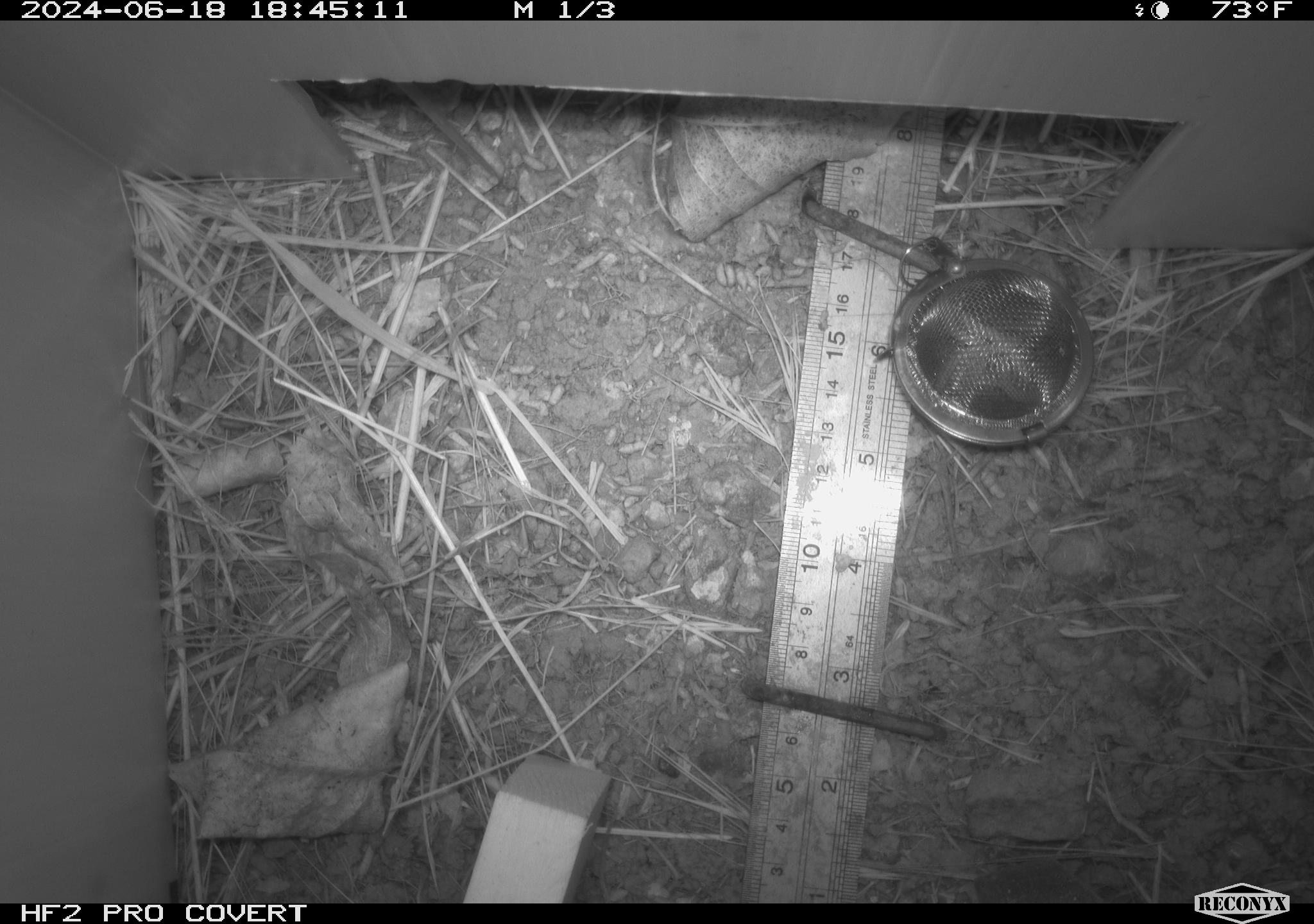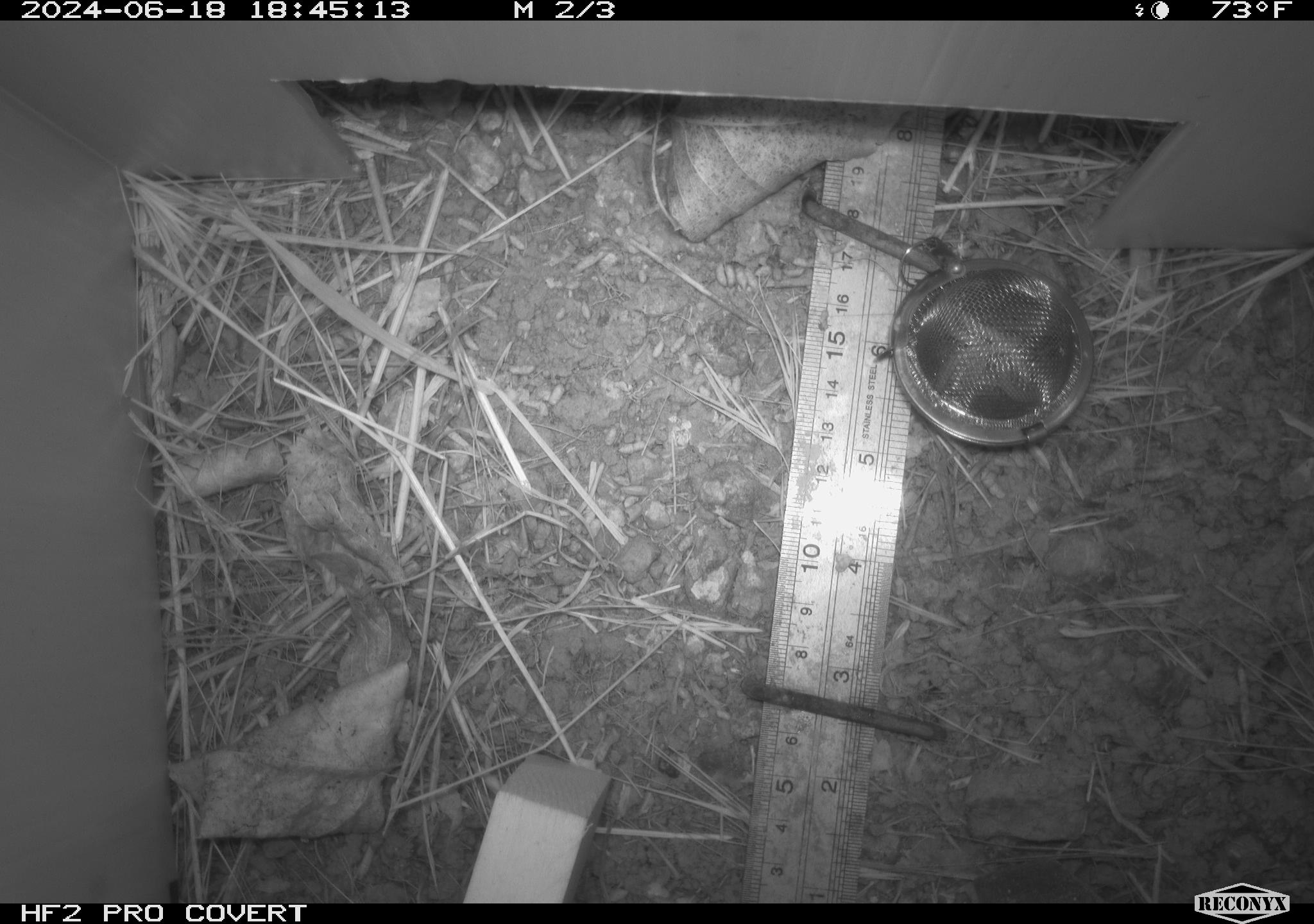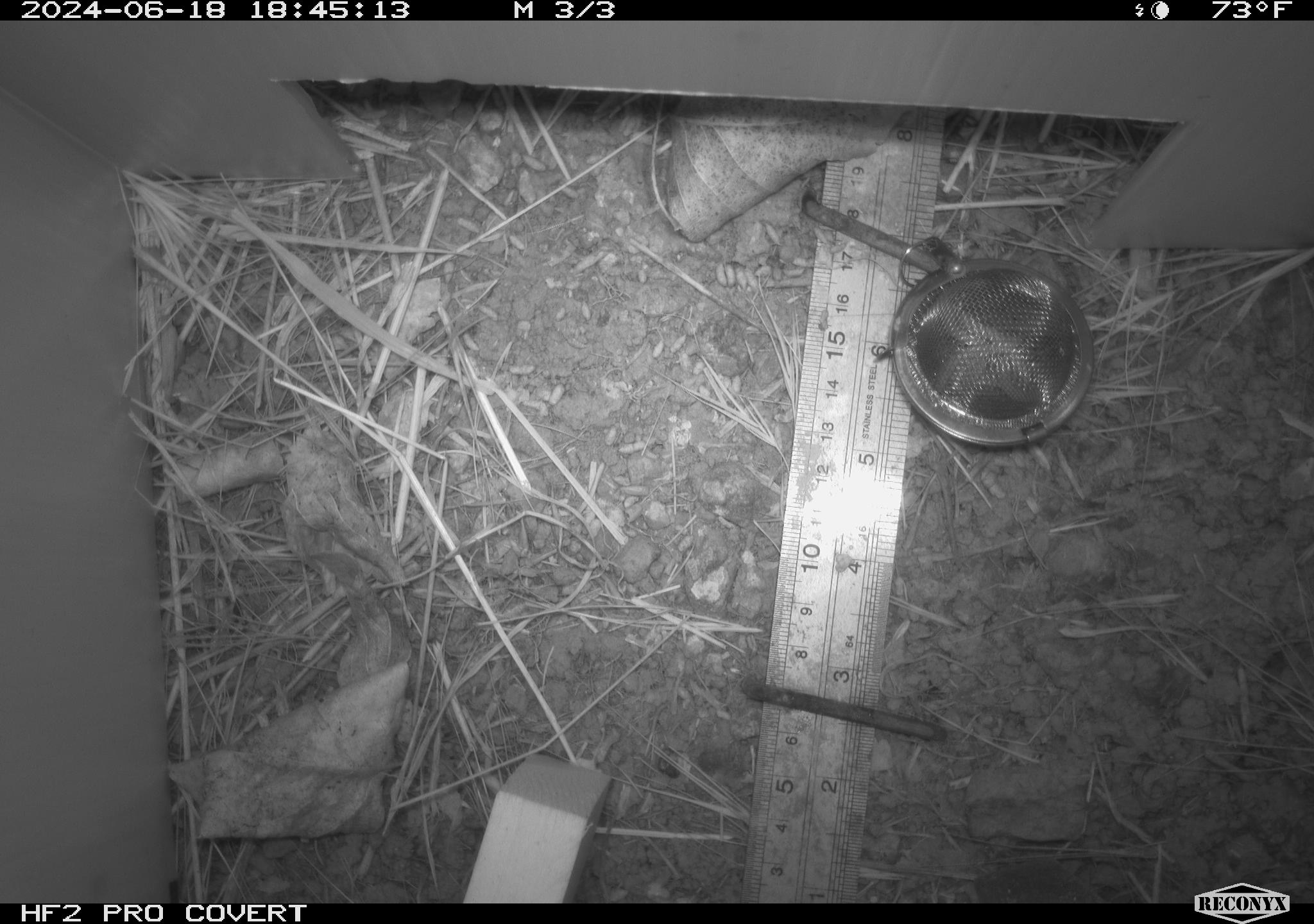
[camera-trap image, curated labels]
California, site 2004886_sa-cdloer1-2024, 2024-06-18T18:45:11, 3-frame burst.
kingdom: Animalia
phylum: Chordata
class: Mammalia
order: Rodentia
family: Cricetidae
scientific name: Arvicolinae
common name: voles, lemmings, and muskrats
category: arvicolinae subfamily